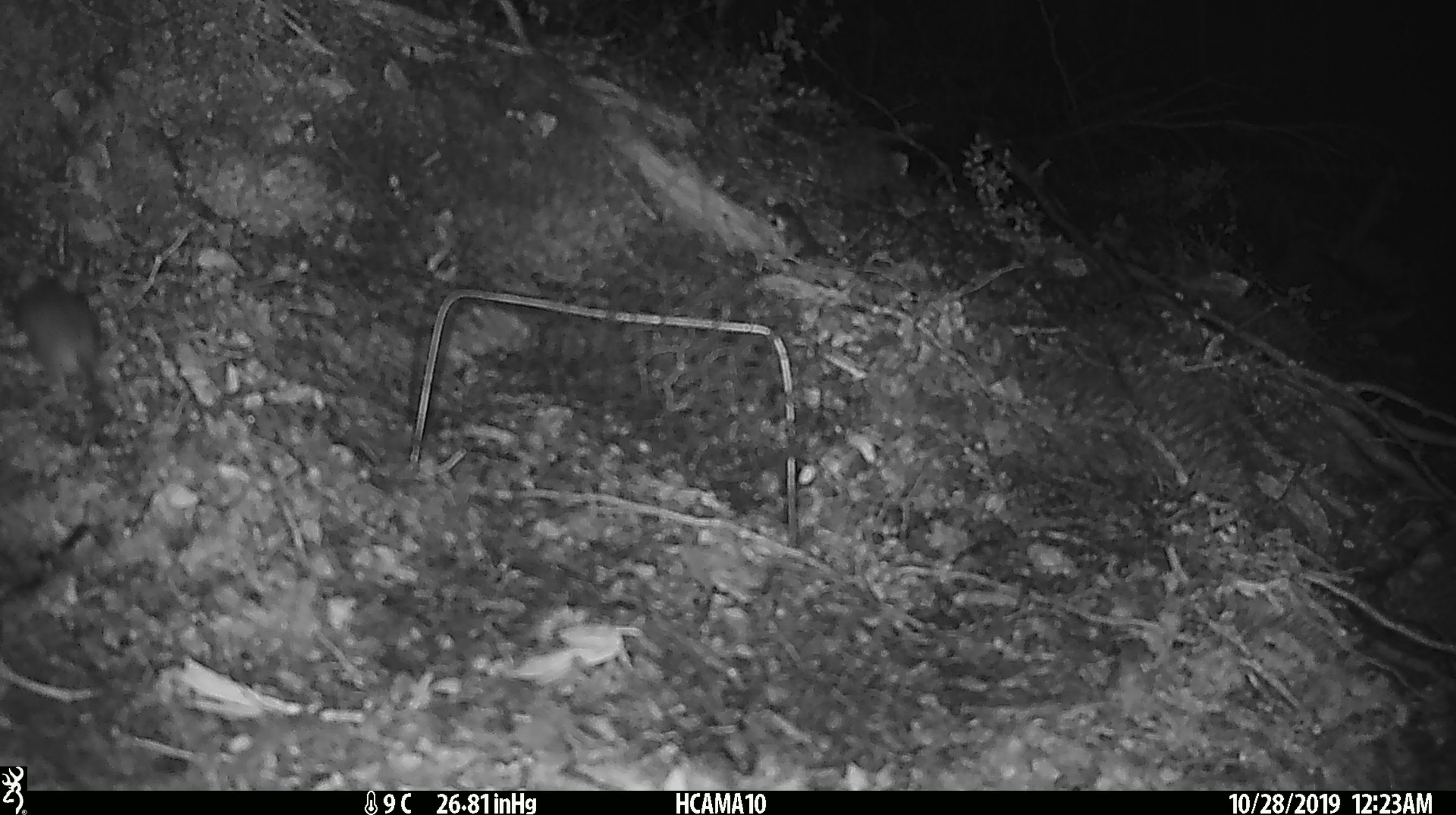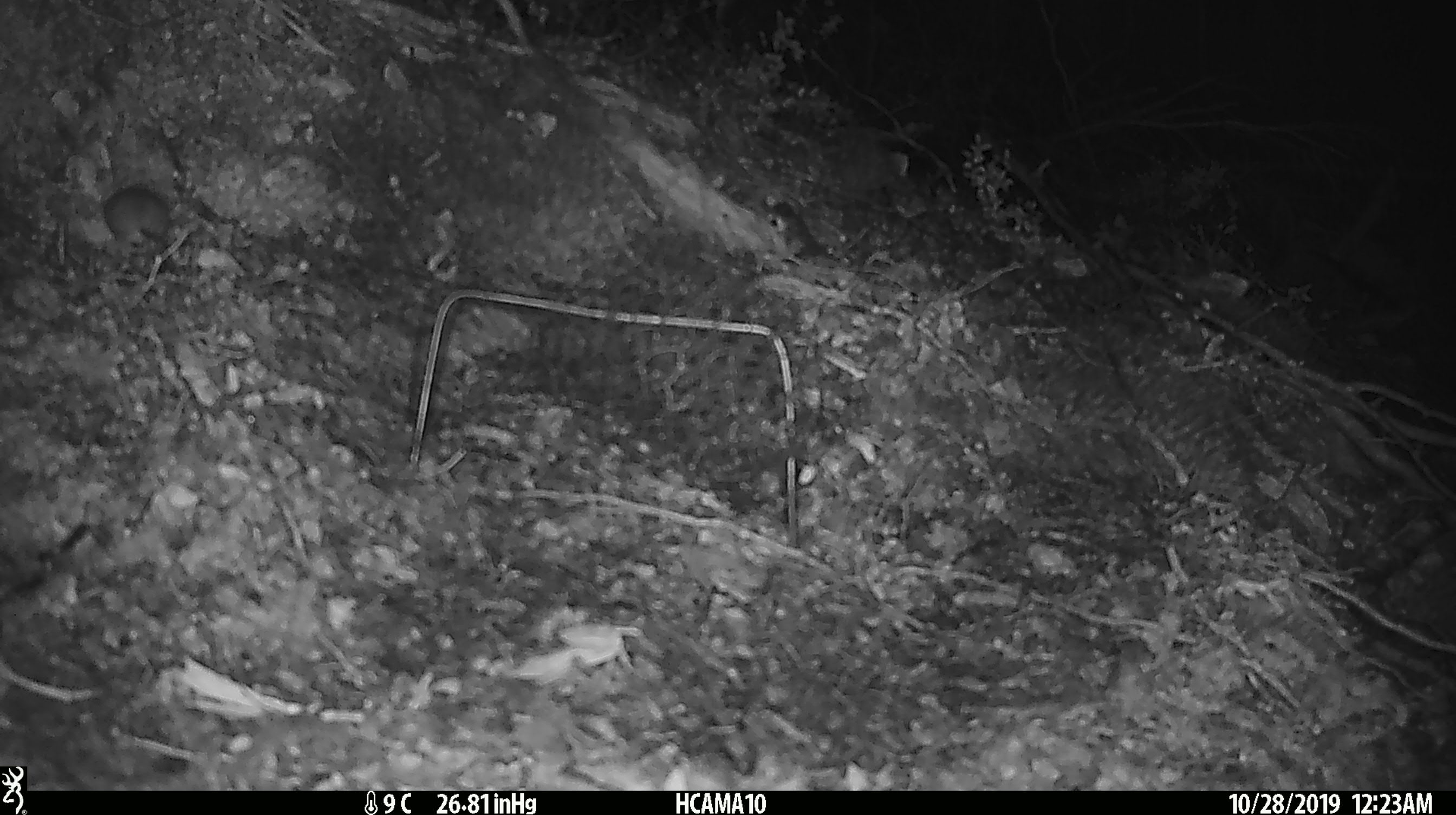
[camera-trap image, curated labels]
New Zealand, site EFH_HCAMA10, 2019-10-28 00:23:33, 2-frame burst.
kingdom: Animalia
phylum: Chordata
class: Mammalia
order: Rodentia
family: Muridae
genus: Mus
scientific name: Mus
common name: mouse